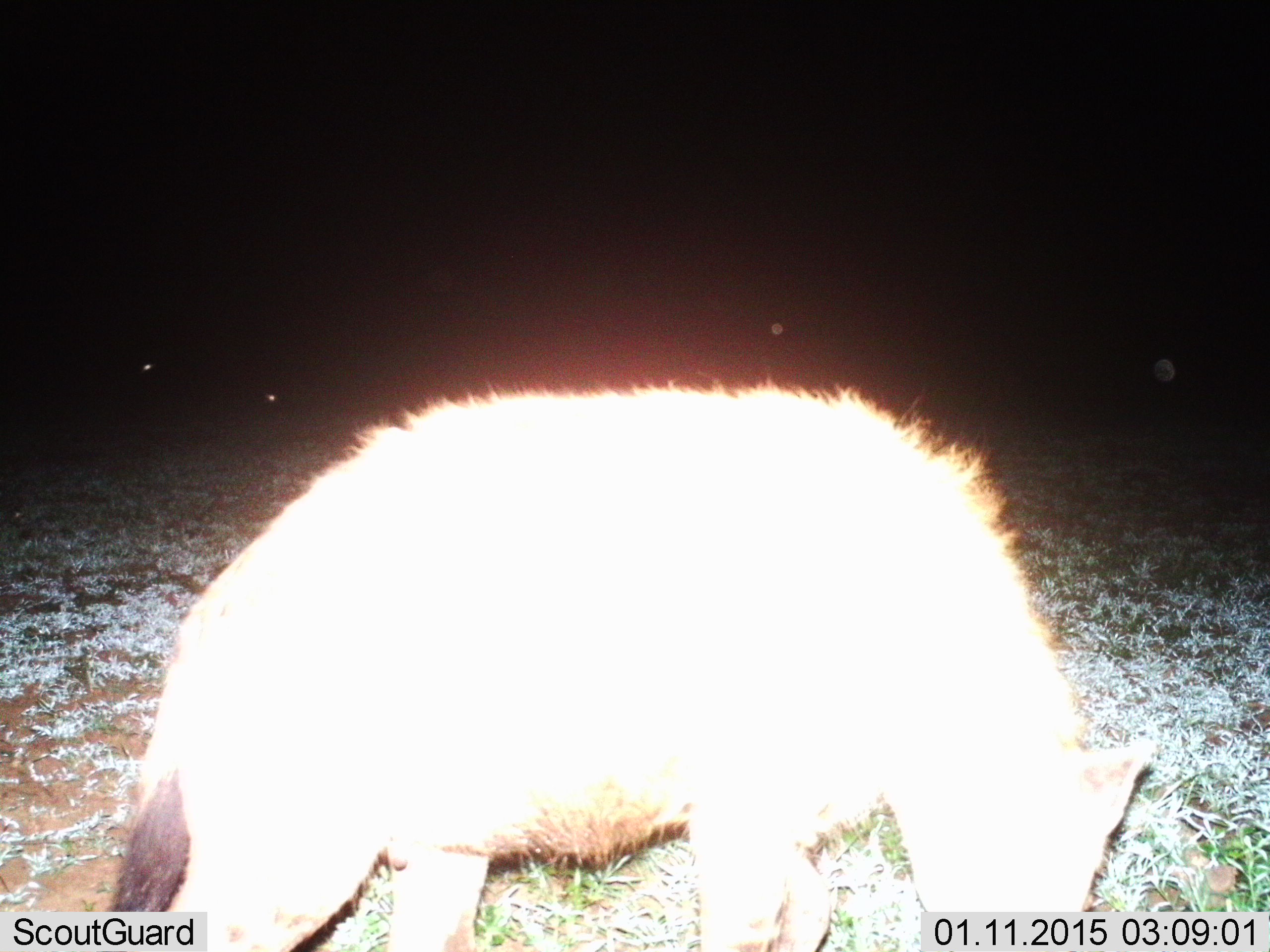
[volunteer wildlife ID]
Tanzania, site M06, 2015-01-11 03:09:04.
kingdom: Animalia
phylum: Chordata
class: Mammalia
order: Carnivora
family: Hyaenidae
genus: Crocuta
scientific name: Crocuta crocuta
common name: spotted hyena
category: hyenaspotted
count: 1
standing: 56%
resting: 0%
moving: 22%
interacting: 0%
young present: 0%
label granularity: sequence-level